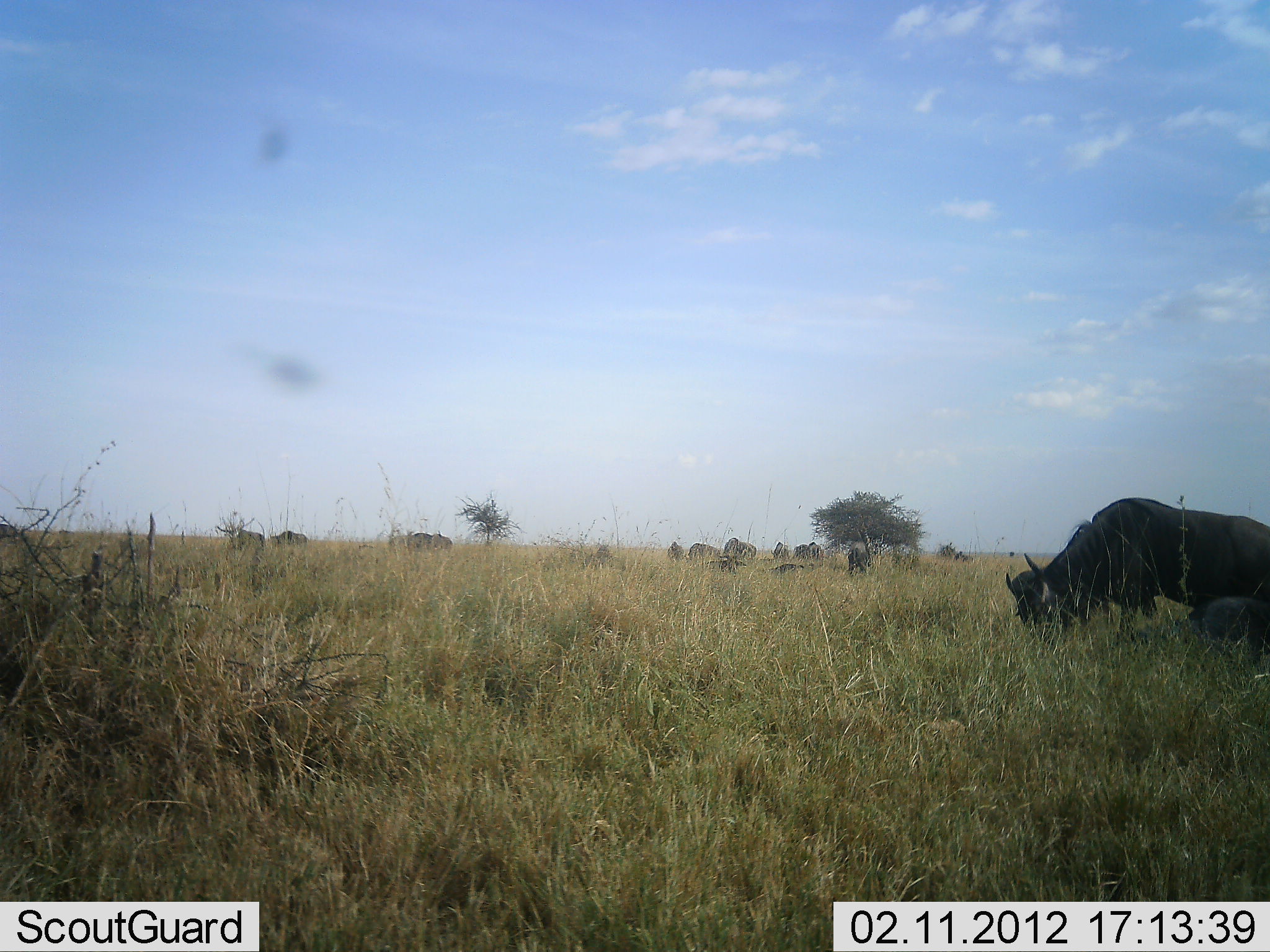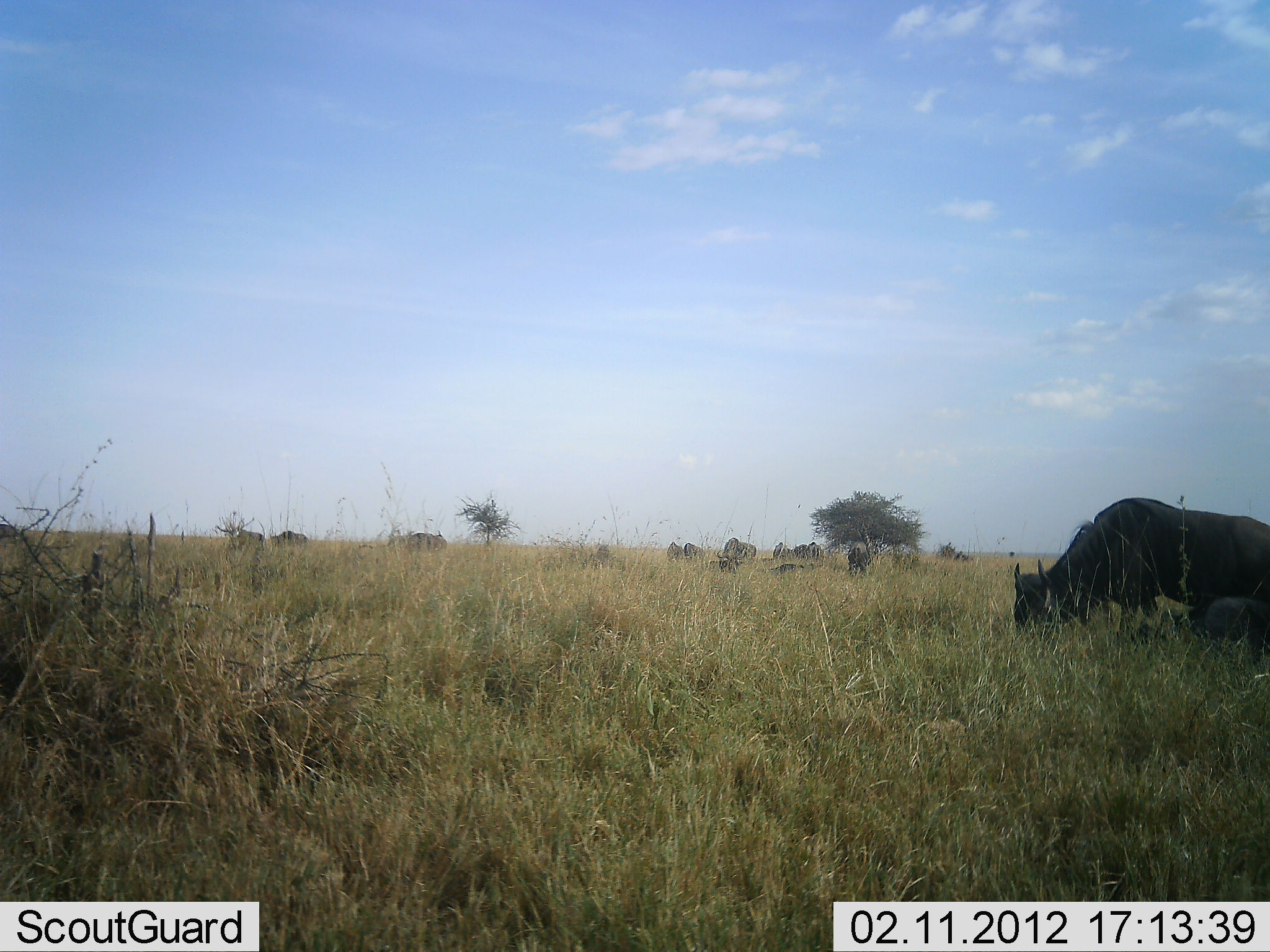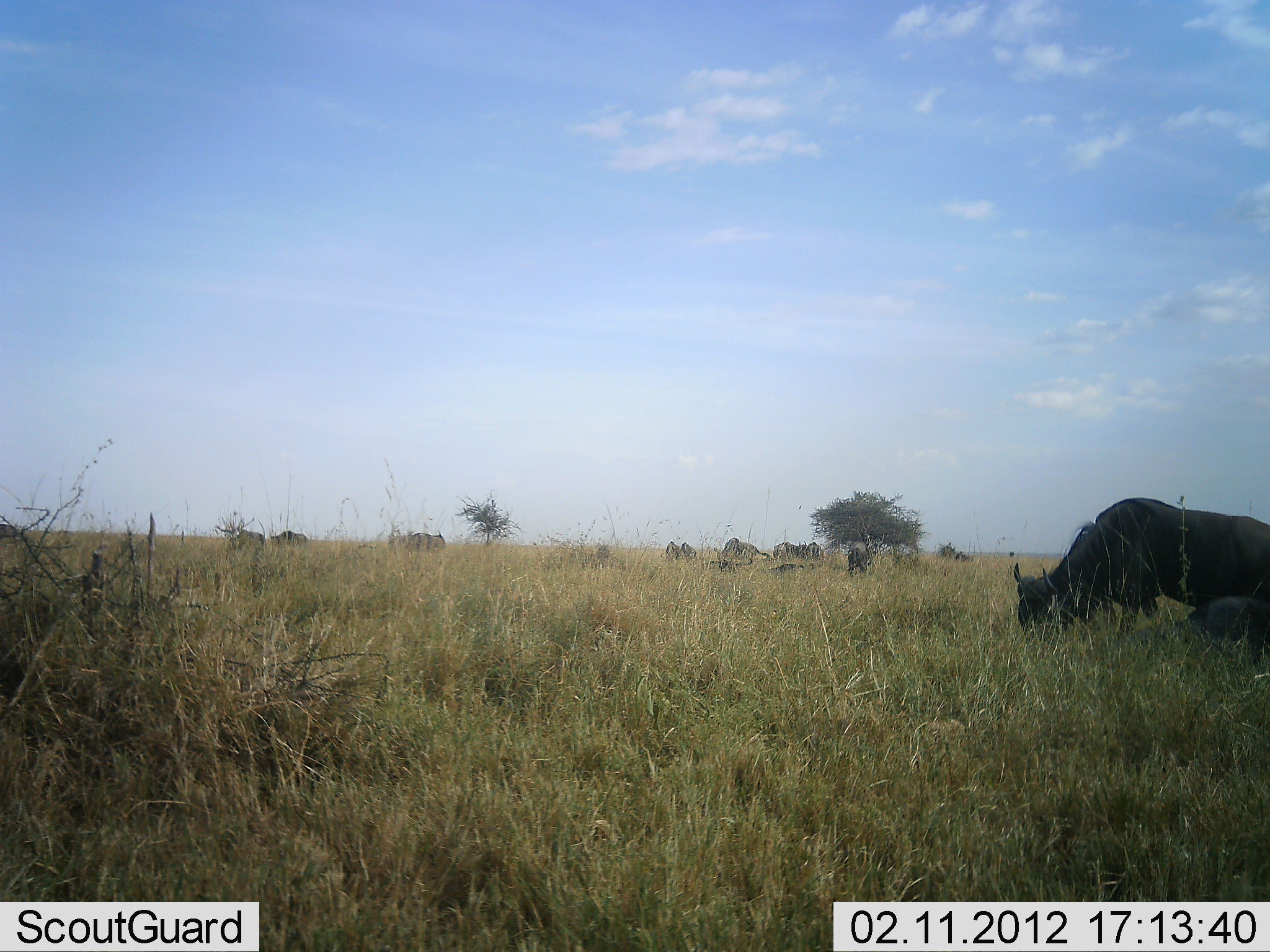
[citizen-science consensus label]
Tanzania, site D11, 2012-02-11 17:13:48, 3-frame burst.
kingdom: Animalia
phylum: Chordata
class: Mammalia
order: Artiodactyla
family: Bovidae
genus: Connochaetes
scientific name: Connochaetes taurinus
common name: blue wildebeest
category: wildebeest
Wildebeest (blue wildebeest) (Connochaetes taurinus), count 11-50. Behavior (volunteer vote fractions): standing 31%, resting 3%, moving 7%, interacting 3%. Young present (vote fraction): 24%. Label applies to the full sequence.